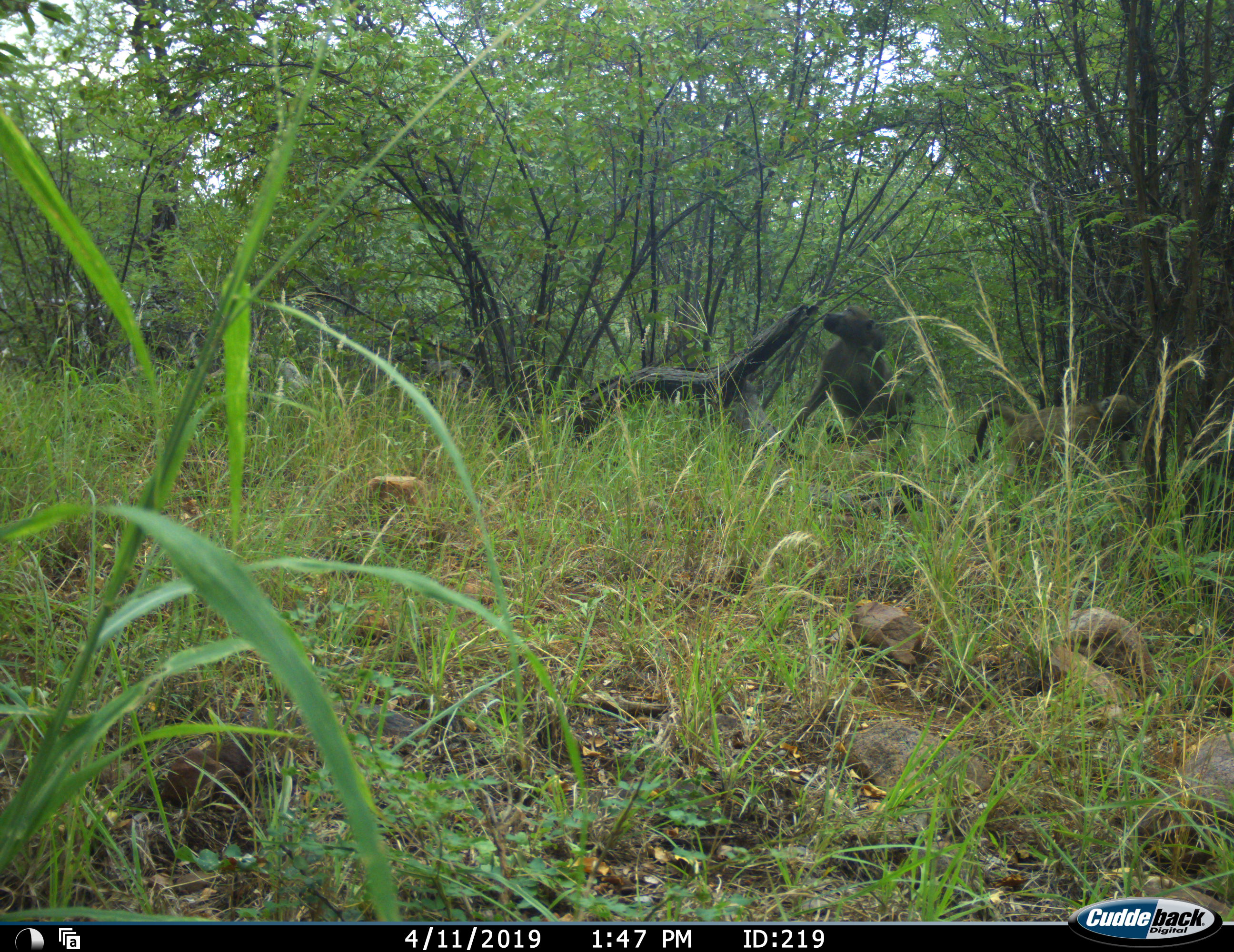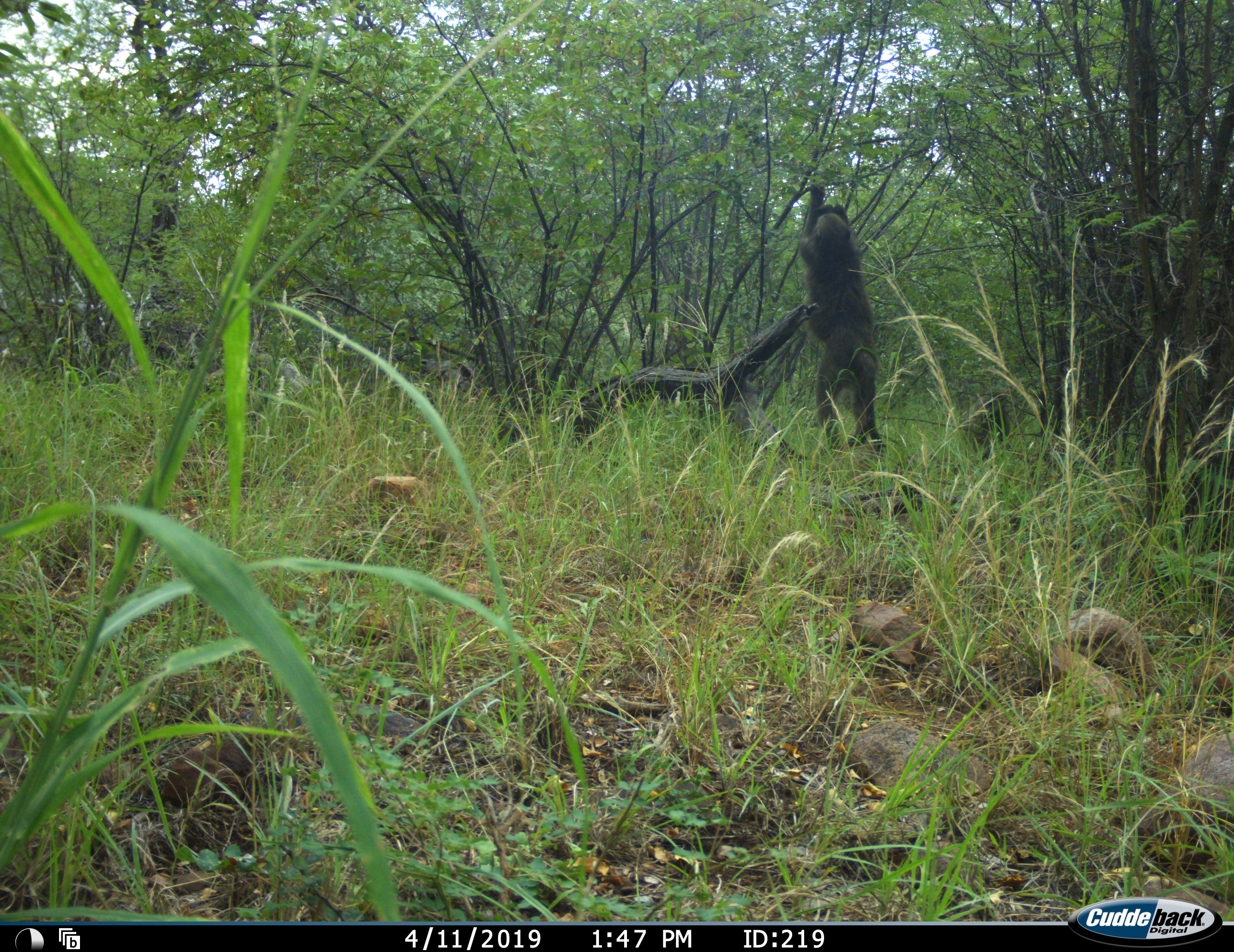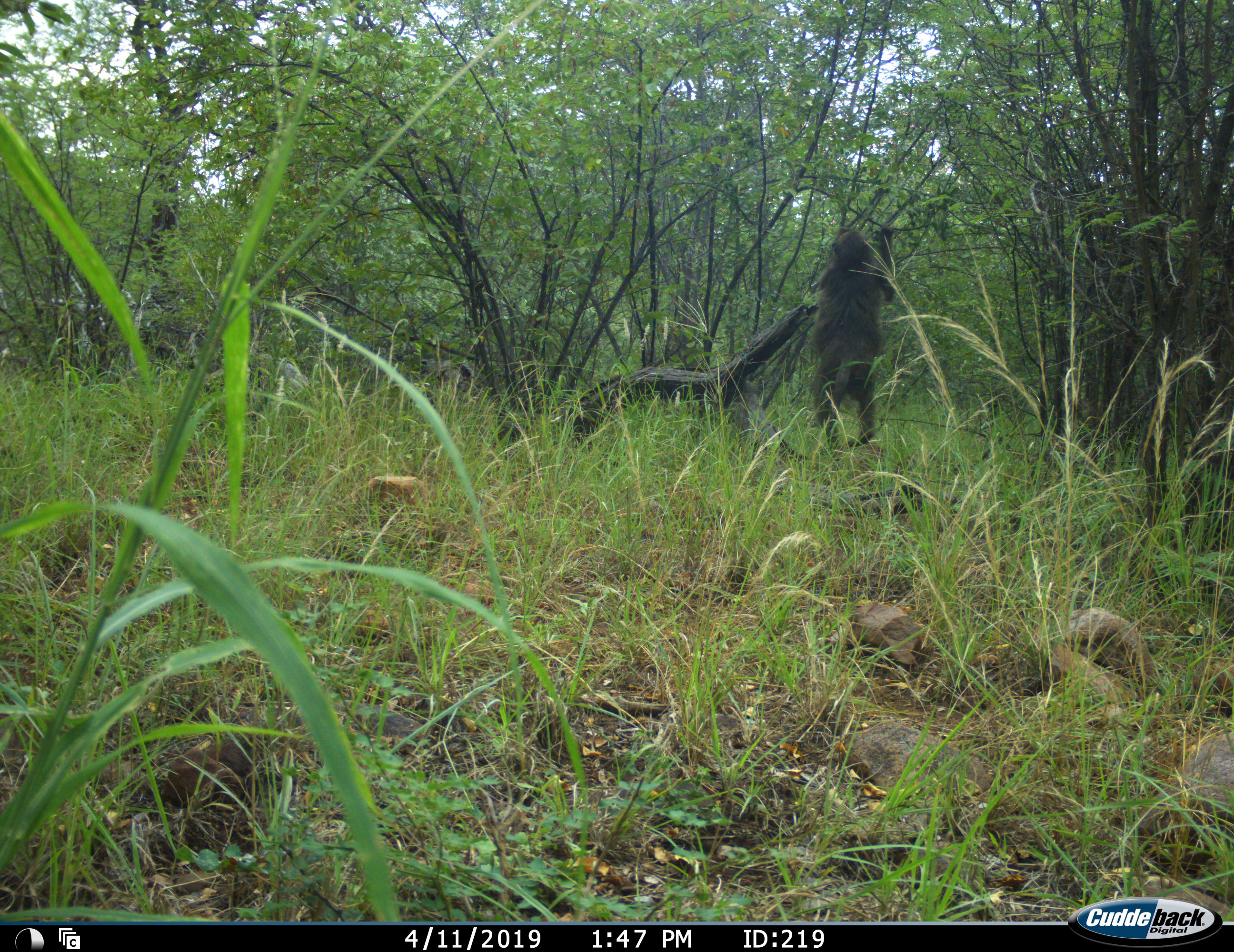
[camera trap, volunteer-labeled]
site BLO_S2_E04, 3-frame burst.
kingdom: Animalia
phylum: Chordata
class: Mammalia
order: Primates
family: Cercopithecidae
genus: Papio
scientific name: Papio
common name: baboon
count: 2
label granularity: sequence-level